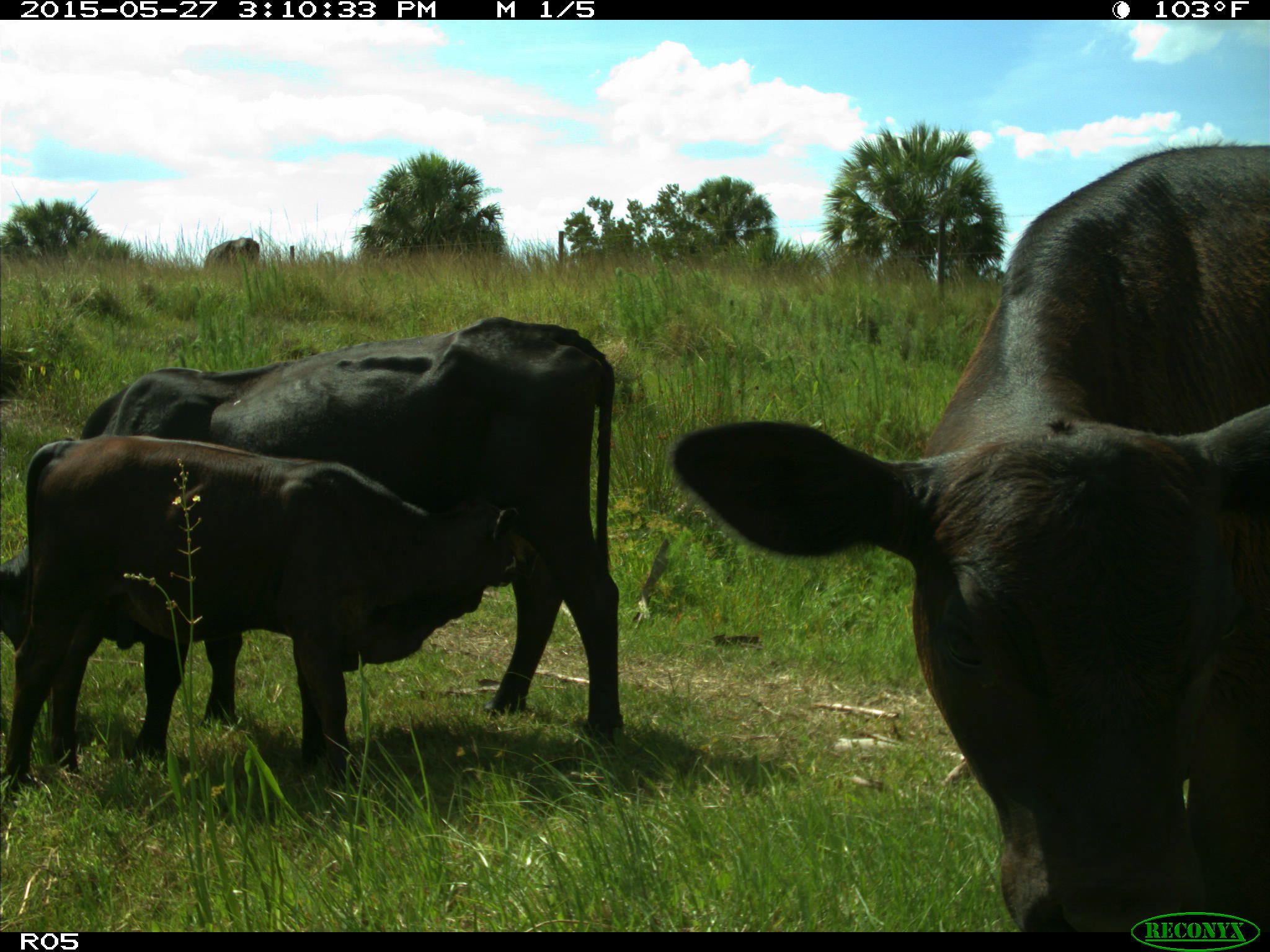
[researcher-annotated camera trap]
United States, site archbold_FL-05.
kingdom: Animalia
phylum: Chordata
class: Mammalia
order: Artiodactyla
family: Bovidae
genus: Bos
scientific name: Bos taurus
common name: domestic cow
Bos taurus (domestic cow).